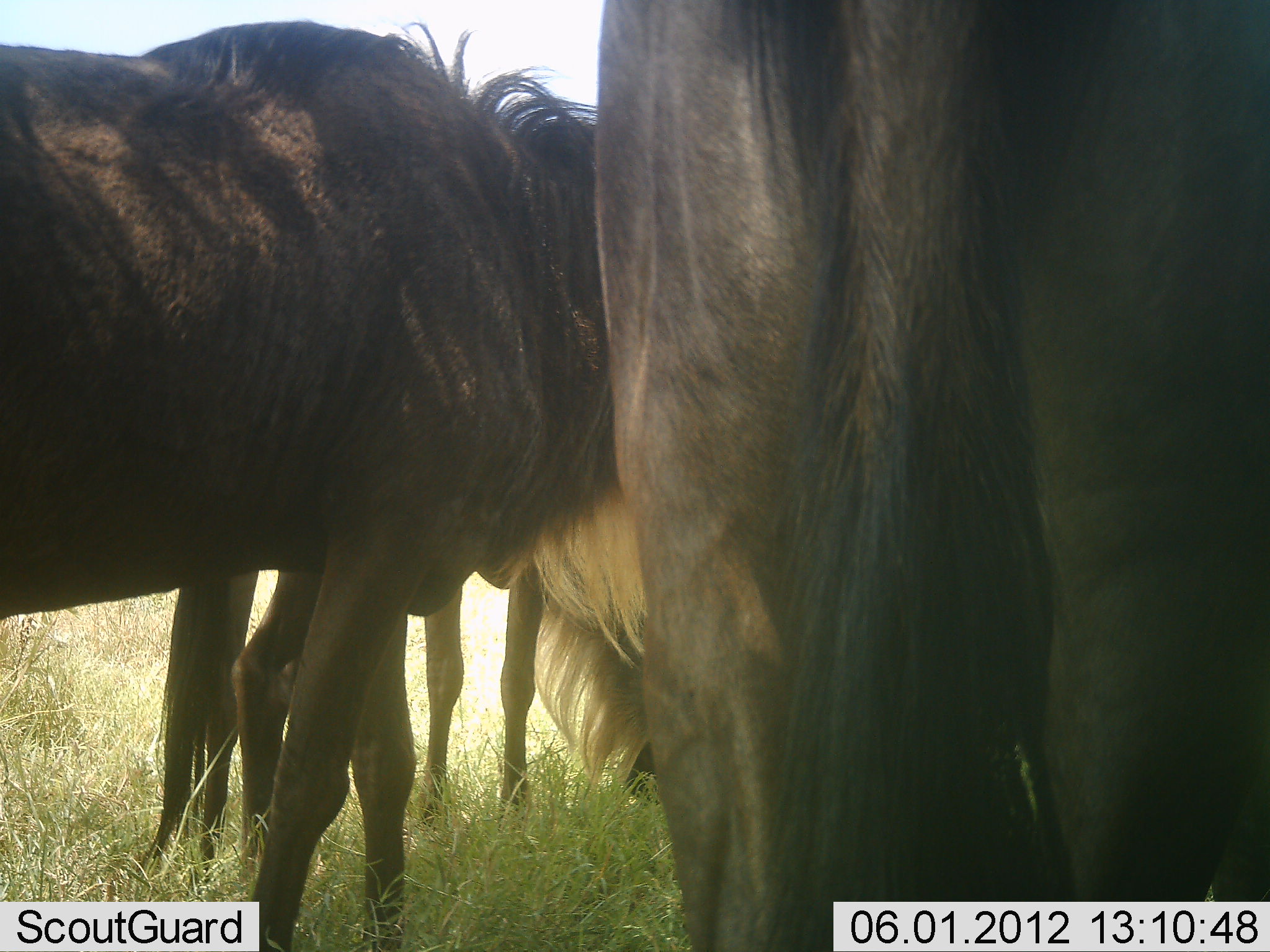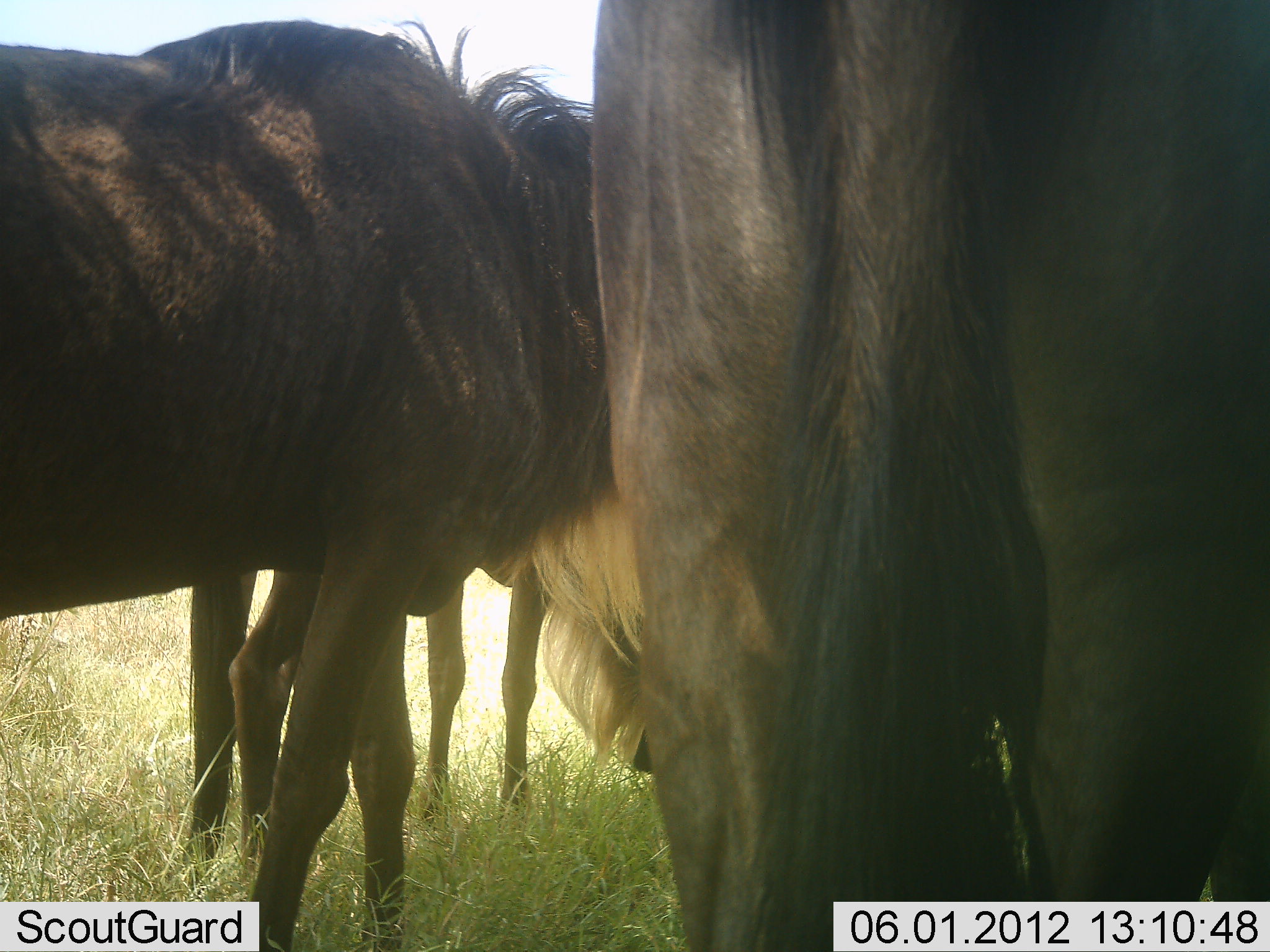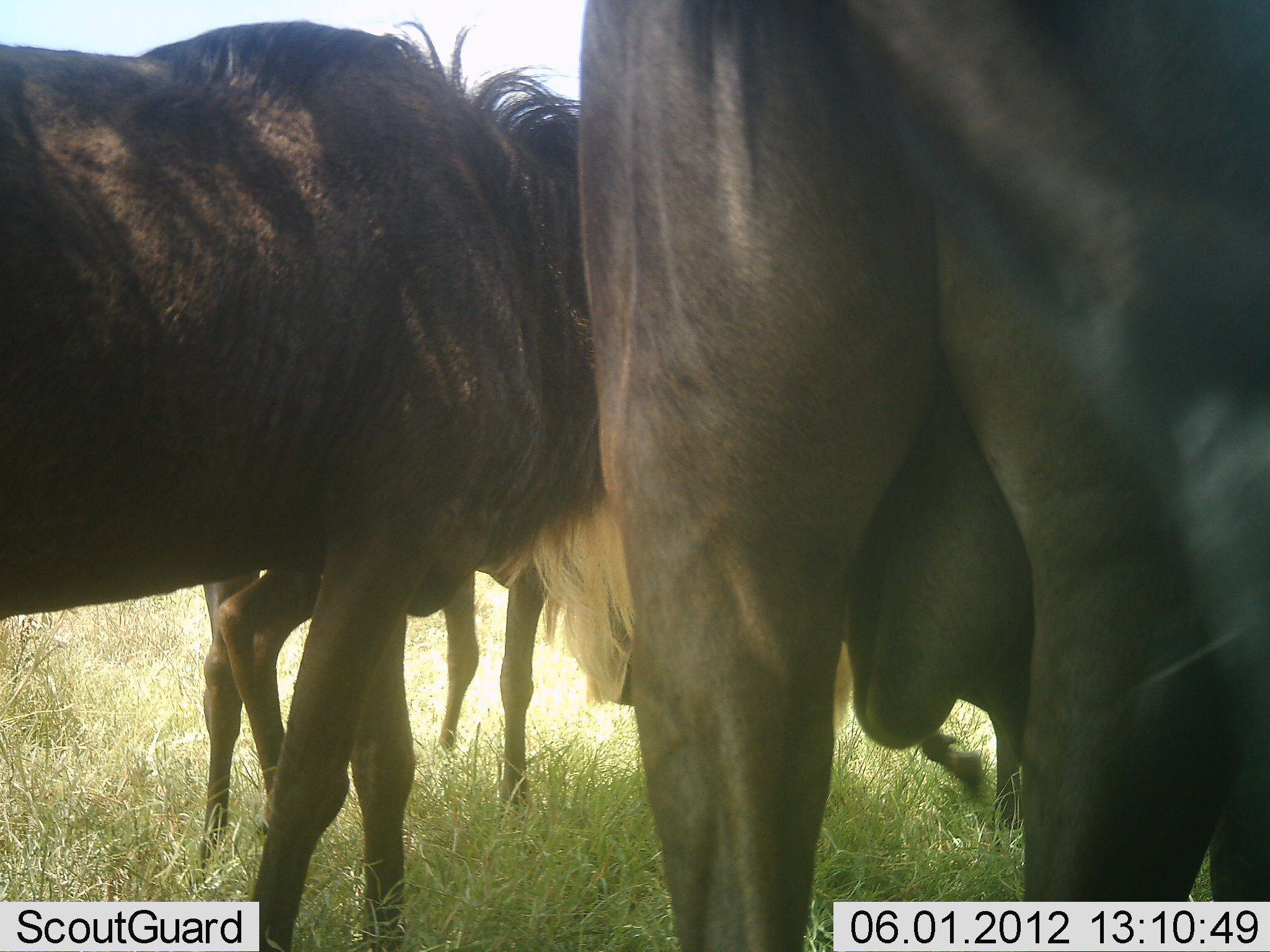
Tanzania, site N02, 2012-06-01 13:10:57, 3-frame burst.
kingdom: Animalia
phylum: Chordata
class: Mammalia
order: Artiodactyla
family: Bovidae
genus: Connochaetes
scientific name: Connochaetes taurinus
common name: blue wildebeest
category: wildebeest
Wildebeest (blue wildebeest) (Connochaetes taurinus), count 3. Behavior (volunteer vote fractions): standing 60%, resting 0%, moving 0%, interacting 10%. Young present (vote fraction): 0%. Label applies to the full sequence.